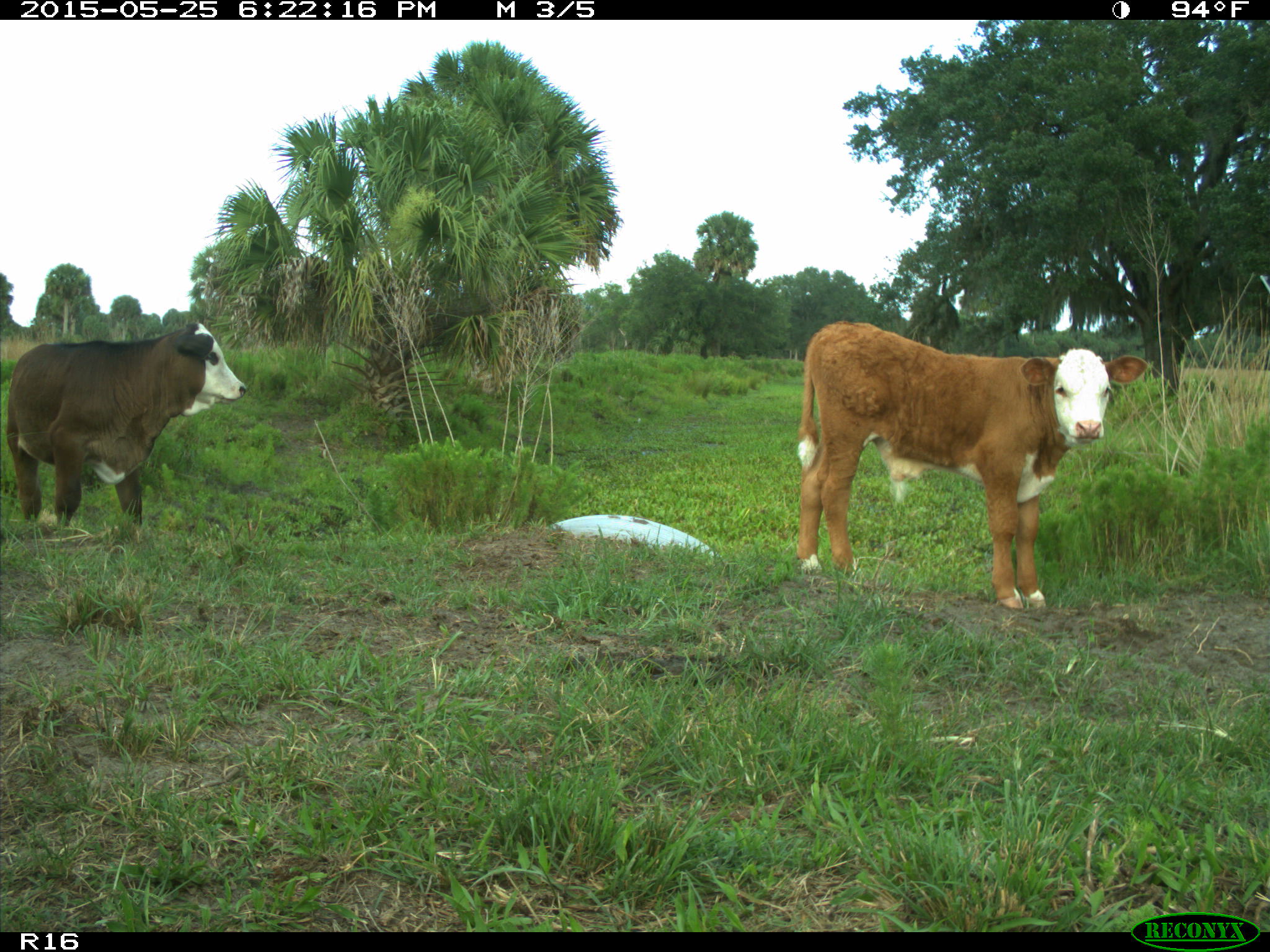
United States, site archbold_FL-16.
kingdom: Animalia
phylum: Chordata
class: Mammalia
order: Artiodactyla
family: Bovidae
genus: Bos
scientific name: Bos taurus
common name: domestic cow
Bos taurus (domestic cow).